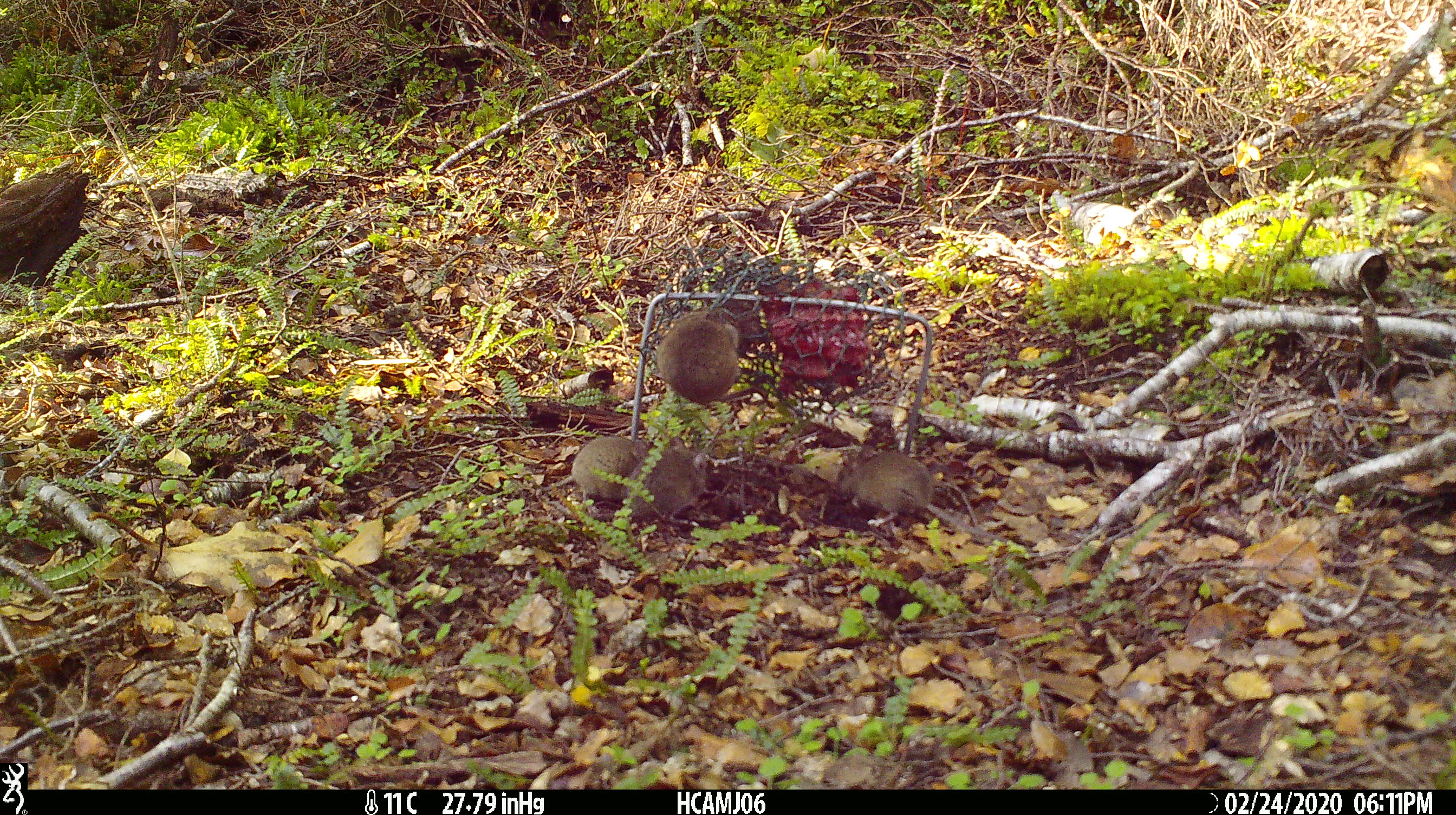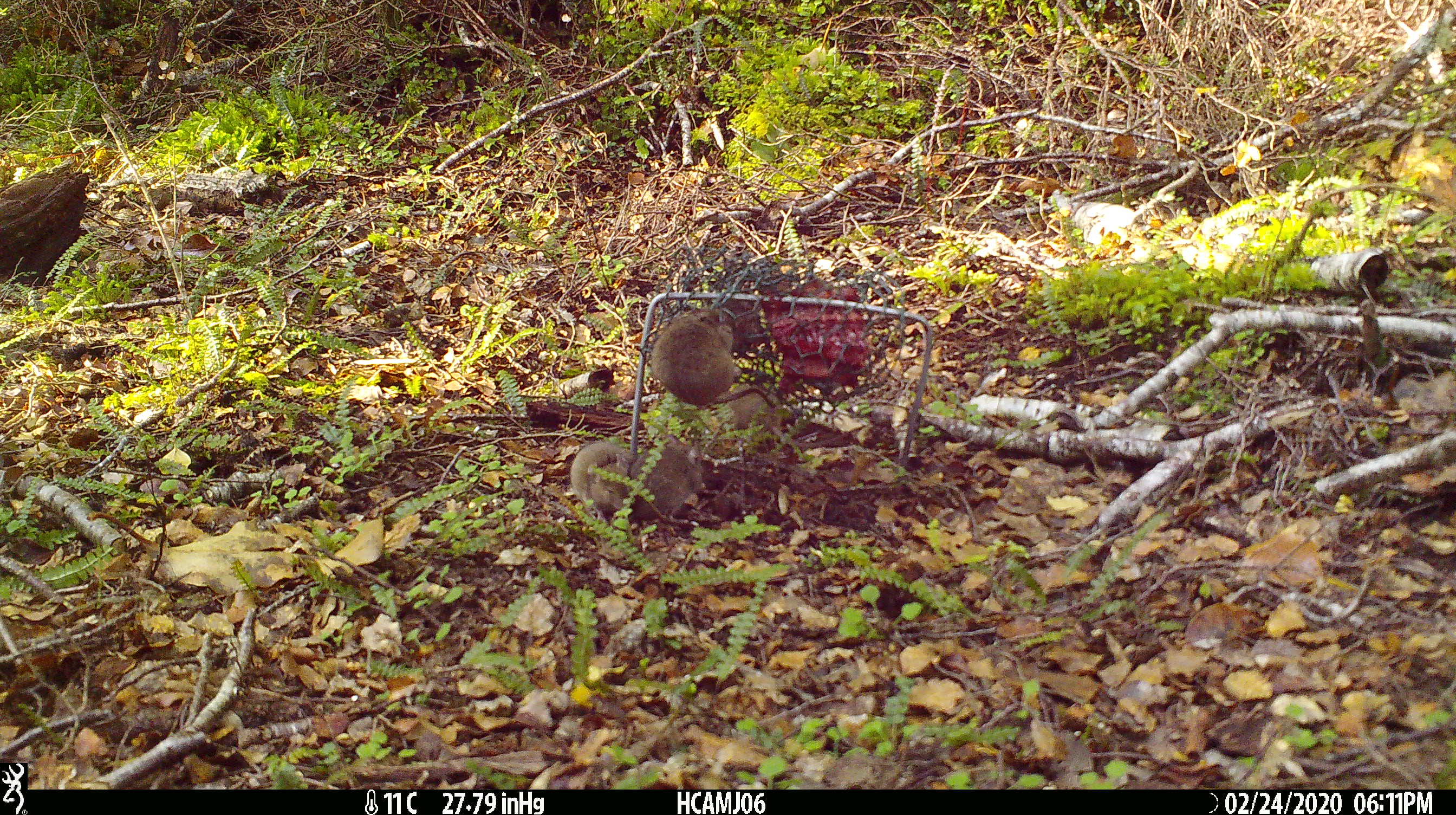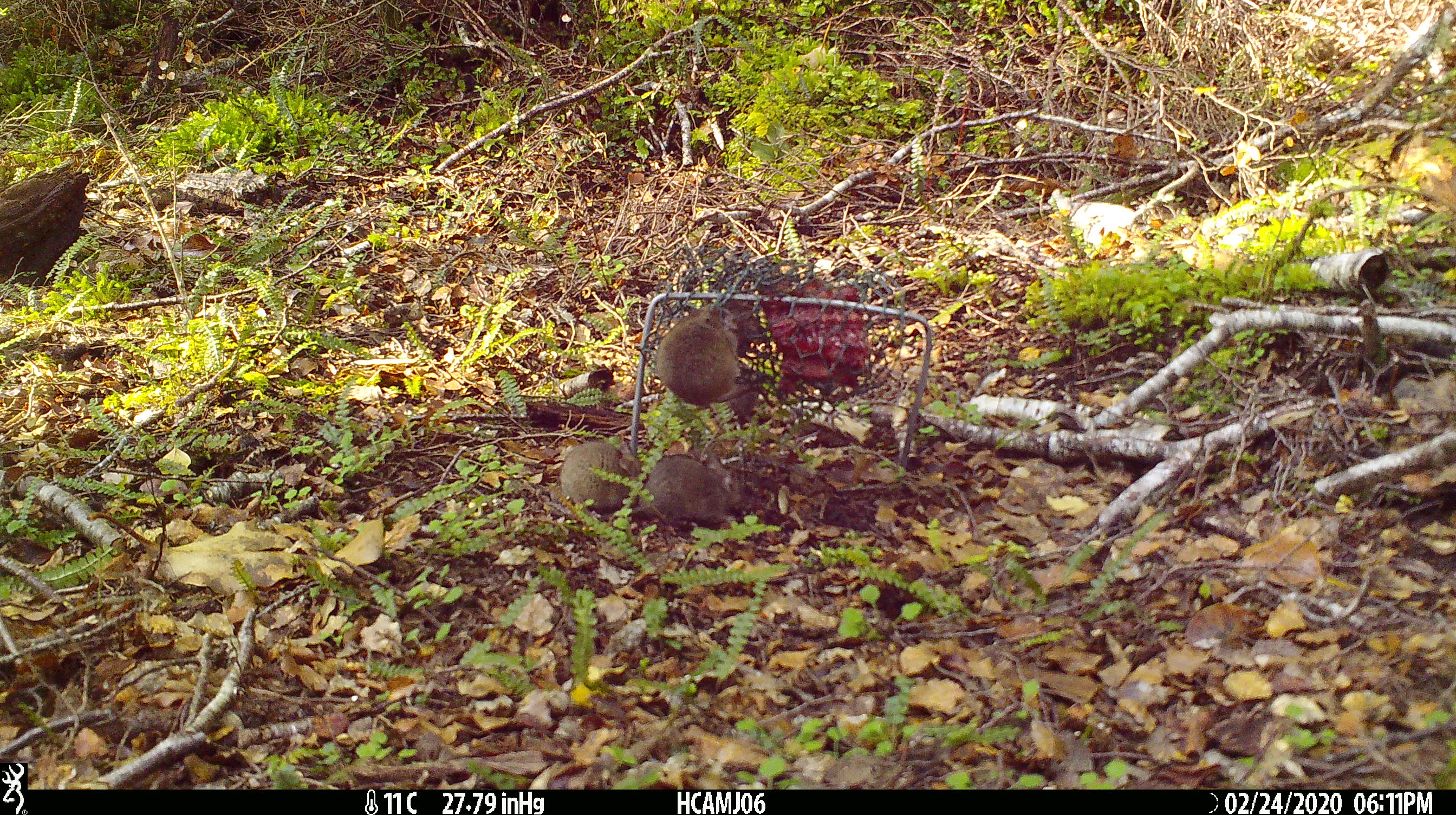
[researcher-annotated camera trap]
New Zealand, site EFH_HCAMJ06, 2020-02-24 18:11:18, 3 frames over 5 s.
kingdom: Animalia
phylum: Chordata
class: Mammalia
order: Rodentia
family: Muridae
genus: Mus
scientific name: Mus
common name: mouse